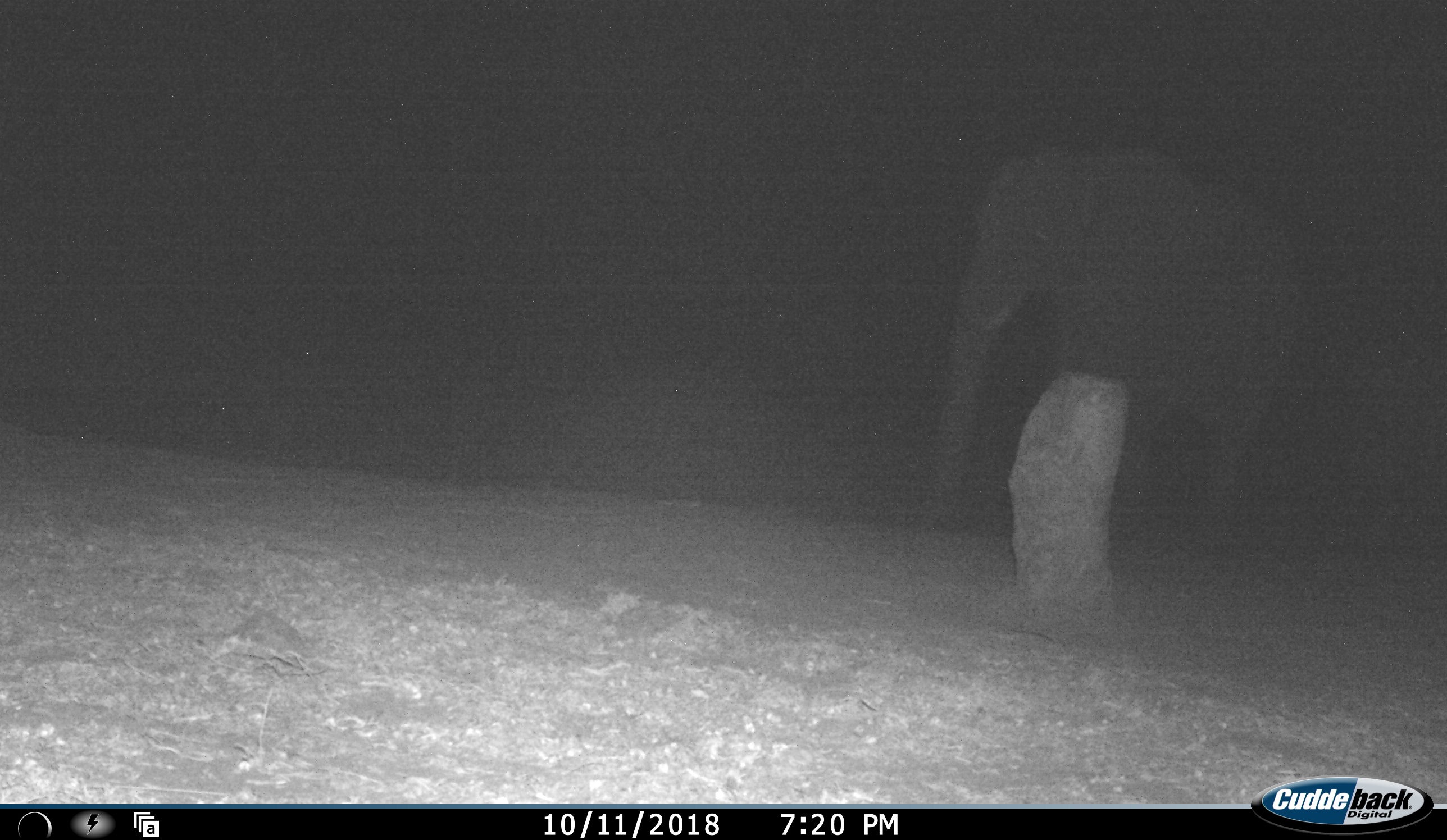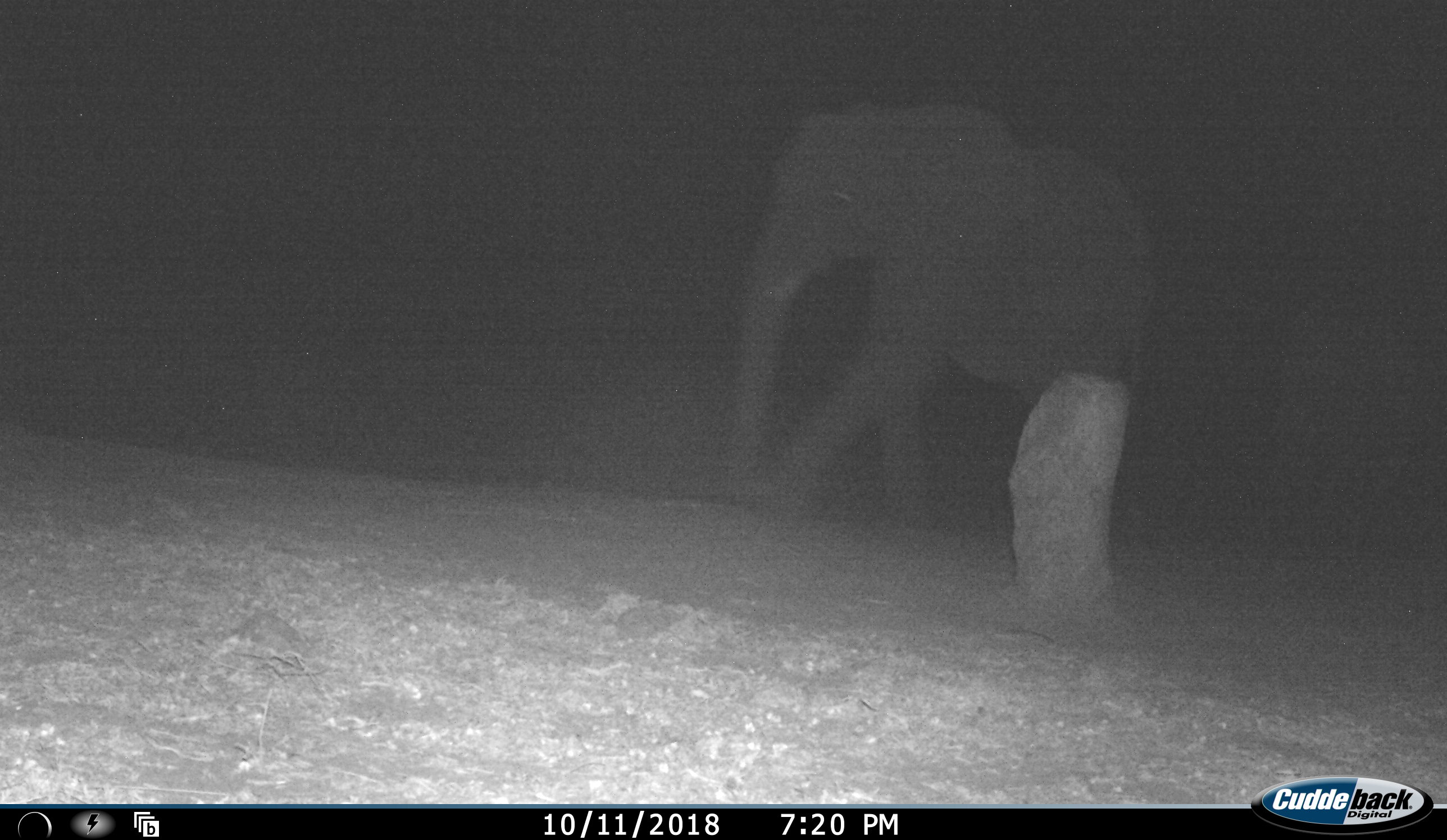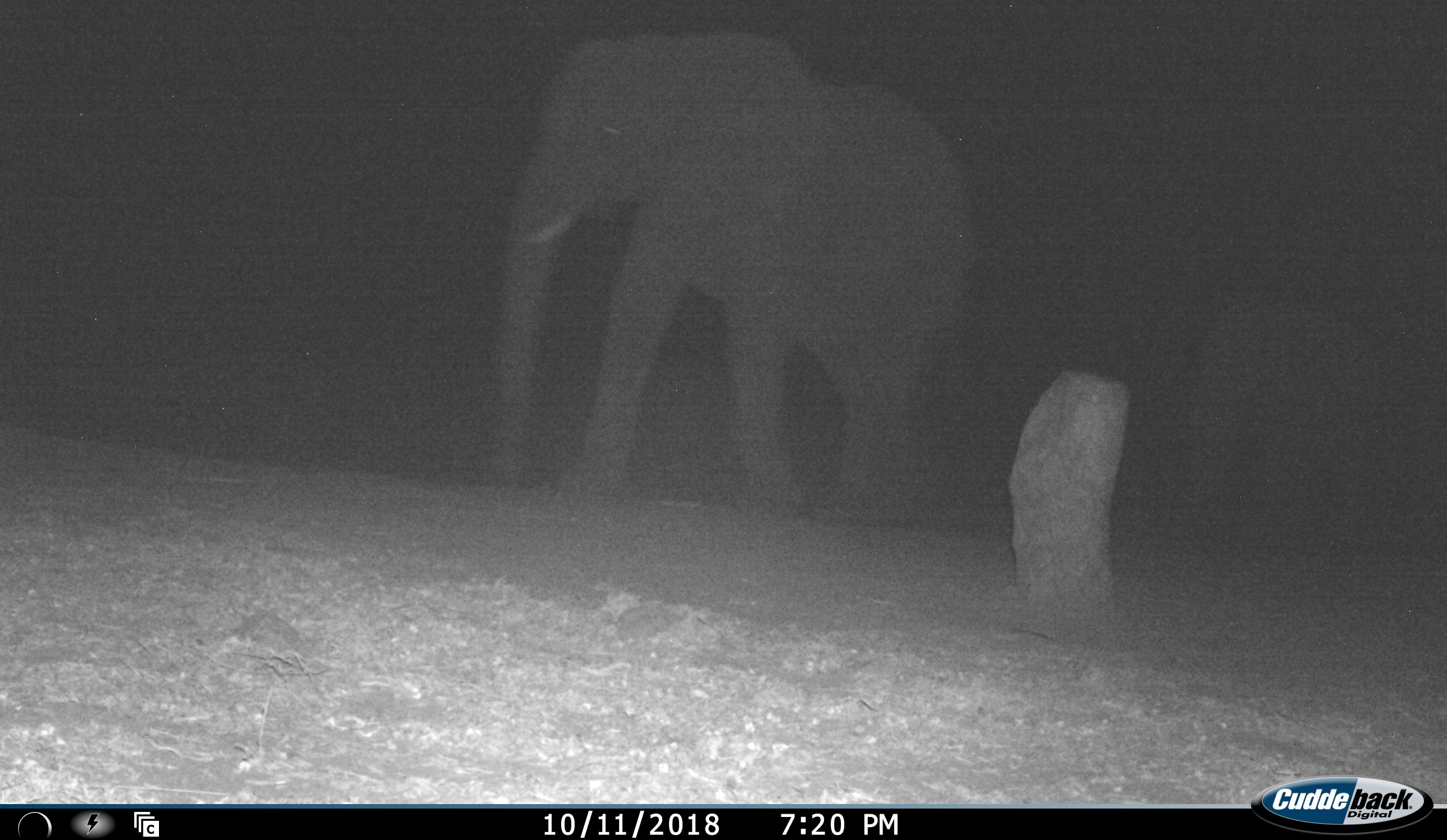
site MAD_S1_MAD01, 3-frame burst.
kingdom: Animalia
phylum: Chordata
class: Mammalia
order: Proboscidea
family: Elephantidae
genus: Loxodonta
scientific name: Loxodonta africana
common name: african bush elephant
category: elephant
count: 2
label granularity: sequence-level